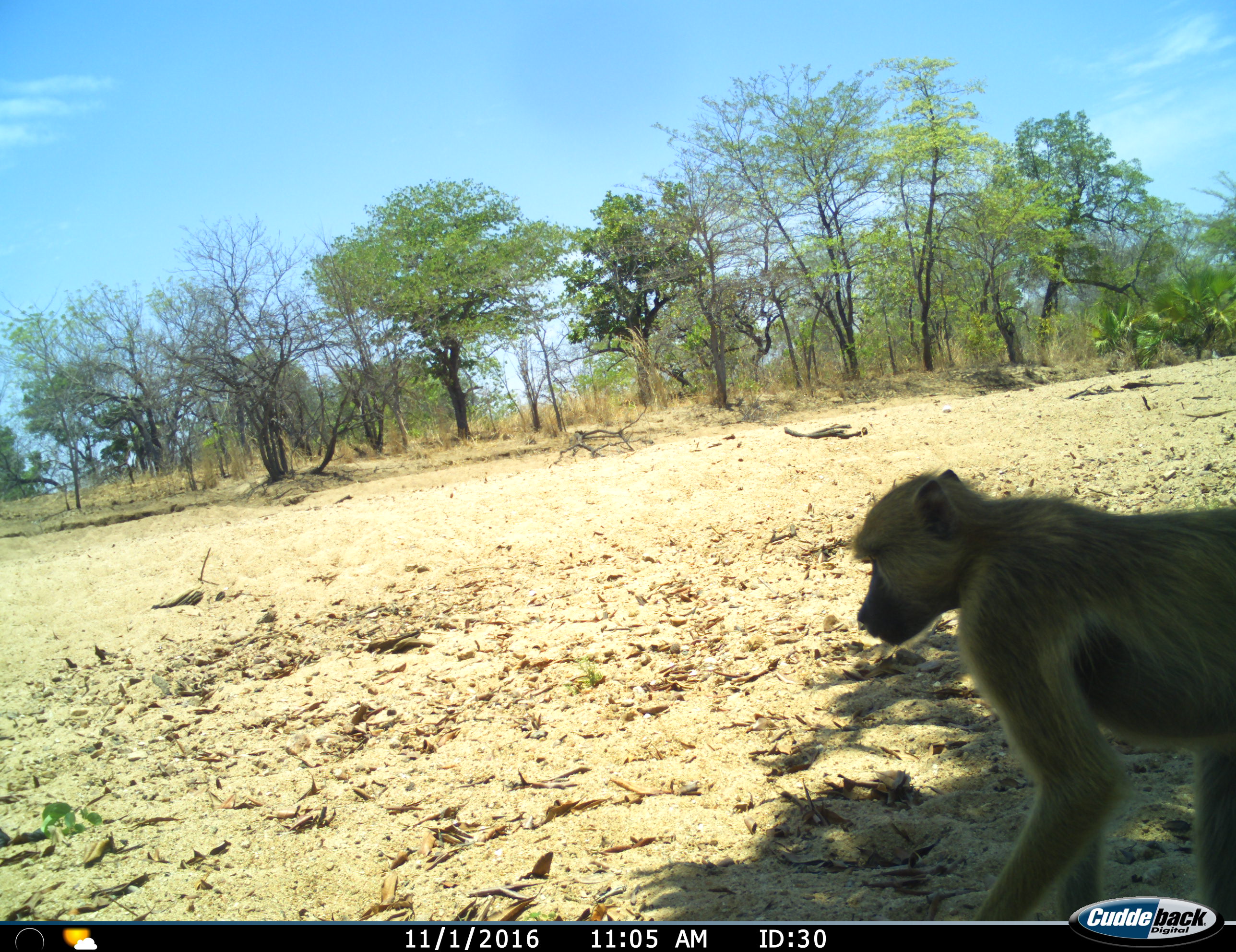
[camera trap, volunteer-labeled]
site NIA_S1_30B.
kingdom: Animalia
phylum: Chordata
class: Mammalia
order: Primates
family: Cercopithecidae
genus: Papio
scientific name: Papio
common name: baboon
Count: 1.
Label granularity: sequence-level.